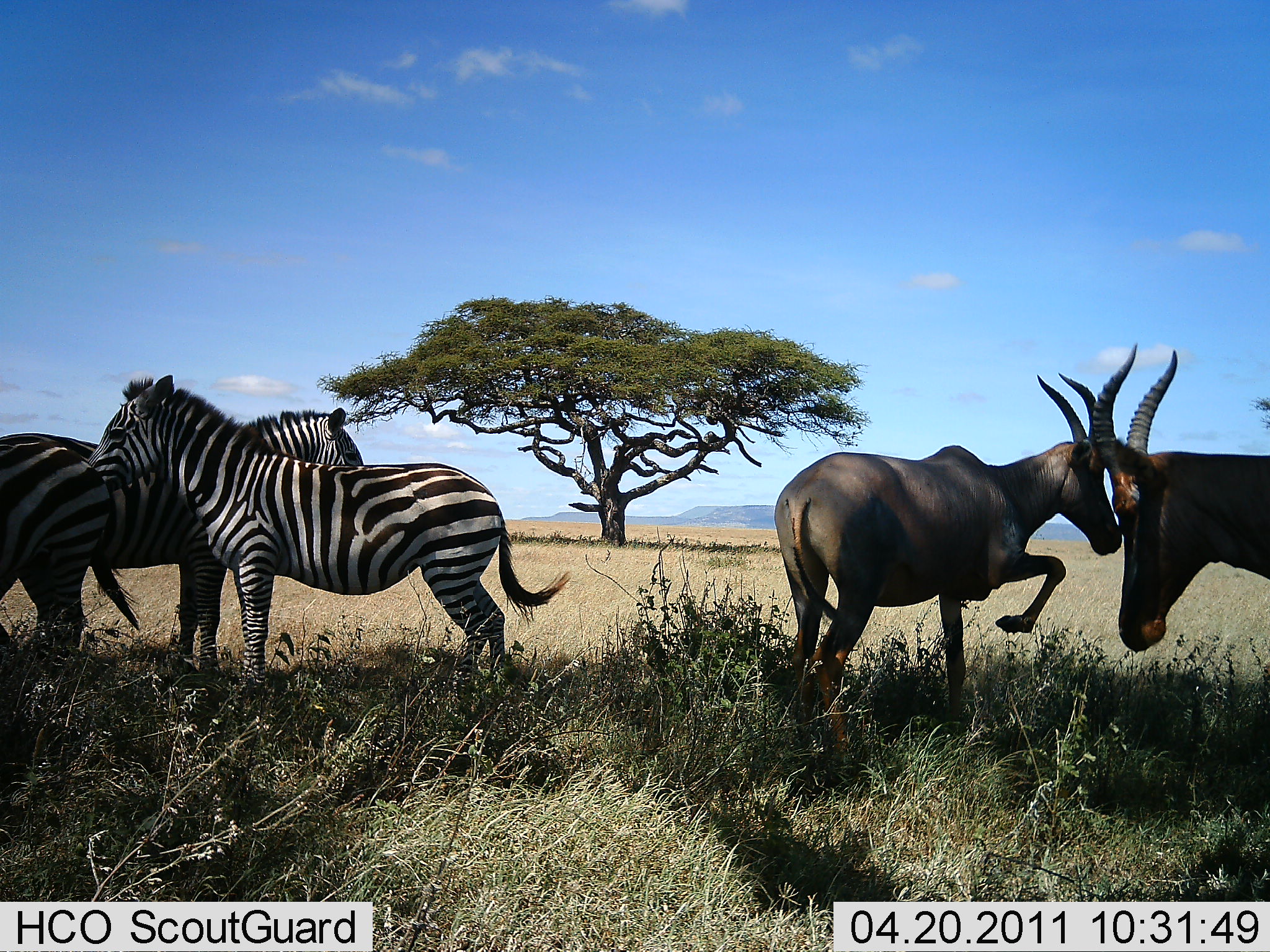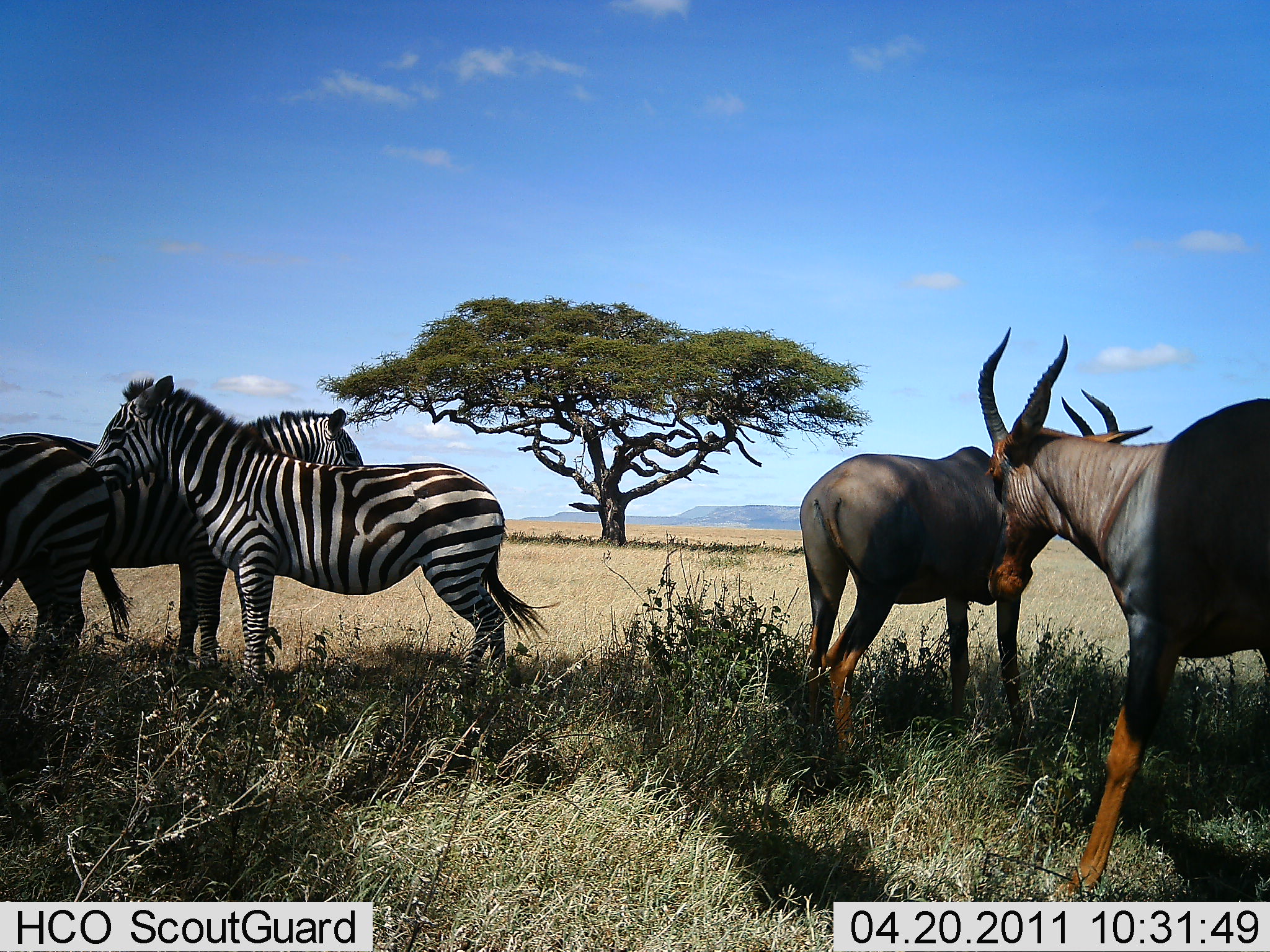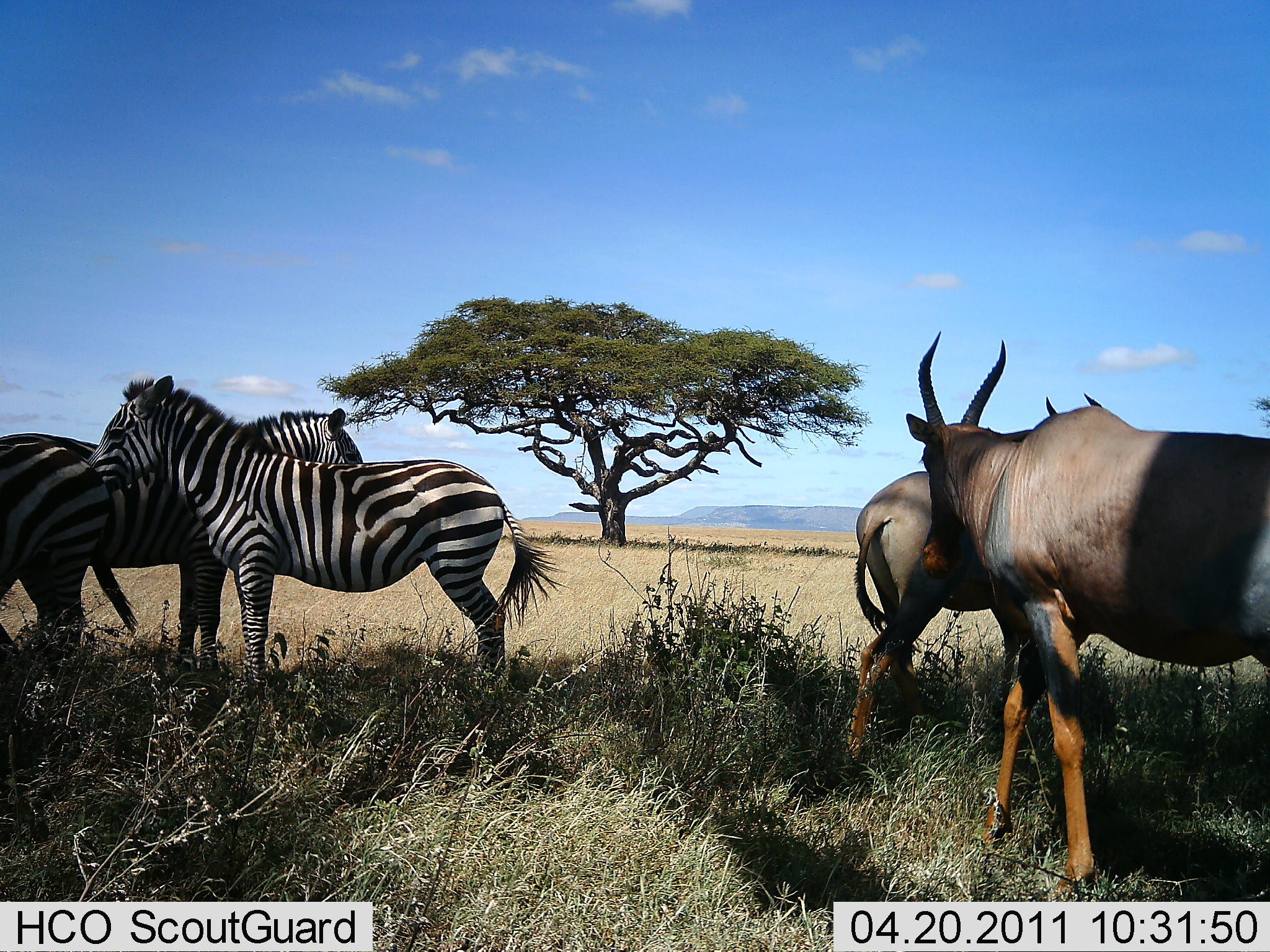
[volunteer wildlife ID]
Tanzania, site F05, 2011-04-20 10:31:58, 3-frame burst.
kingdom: Animalia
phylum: Chordata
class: Mammalia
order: Artiodactyla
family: Bovidae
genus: Damaliscus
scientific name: Damaliscus lunatus jimela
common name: topi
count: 2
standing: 45%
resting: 0%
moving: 45%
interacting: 27%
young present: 9%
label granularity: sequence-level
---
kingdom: Animalia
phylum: Chordata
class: Mammalia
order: Perissodactyla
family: Equidae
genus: Equus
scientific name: Equus quagga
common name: plains zebra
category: zebra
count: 2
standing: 100%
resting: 0%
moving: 0%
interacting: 24%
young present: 0%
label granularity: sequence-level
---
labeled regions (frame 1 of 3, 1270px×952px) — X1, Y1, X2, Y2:
animal: 90, 372, 574, 690; 772, 371, 1124, 747; 63, 407, 366, 661; 1084, 340, 1270, 650; 0, 431, 141, 655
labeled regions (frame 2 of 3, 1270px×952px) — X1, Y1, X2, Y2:
animal: 957, 326, 1270, 907; 88, 373, 564, 700; 796, 327, 1071, 767; 60, 407, 366, 670; 0, 430, 132, 662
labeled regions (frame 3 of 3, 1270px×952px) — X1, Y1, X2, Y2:
animal: 903, 330, 1270, 906; 87, 374, 569, 712; 843, 394, 1124, 765; 87, 408, 365, 703; 0, 432, 139, 656